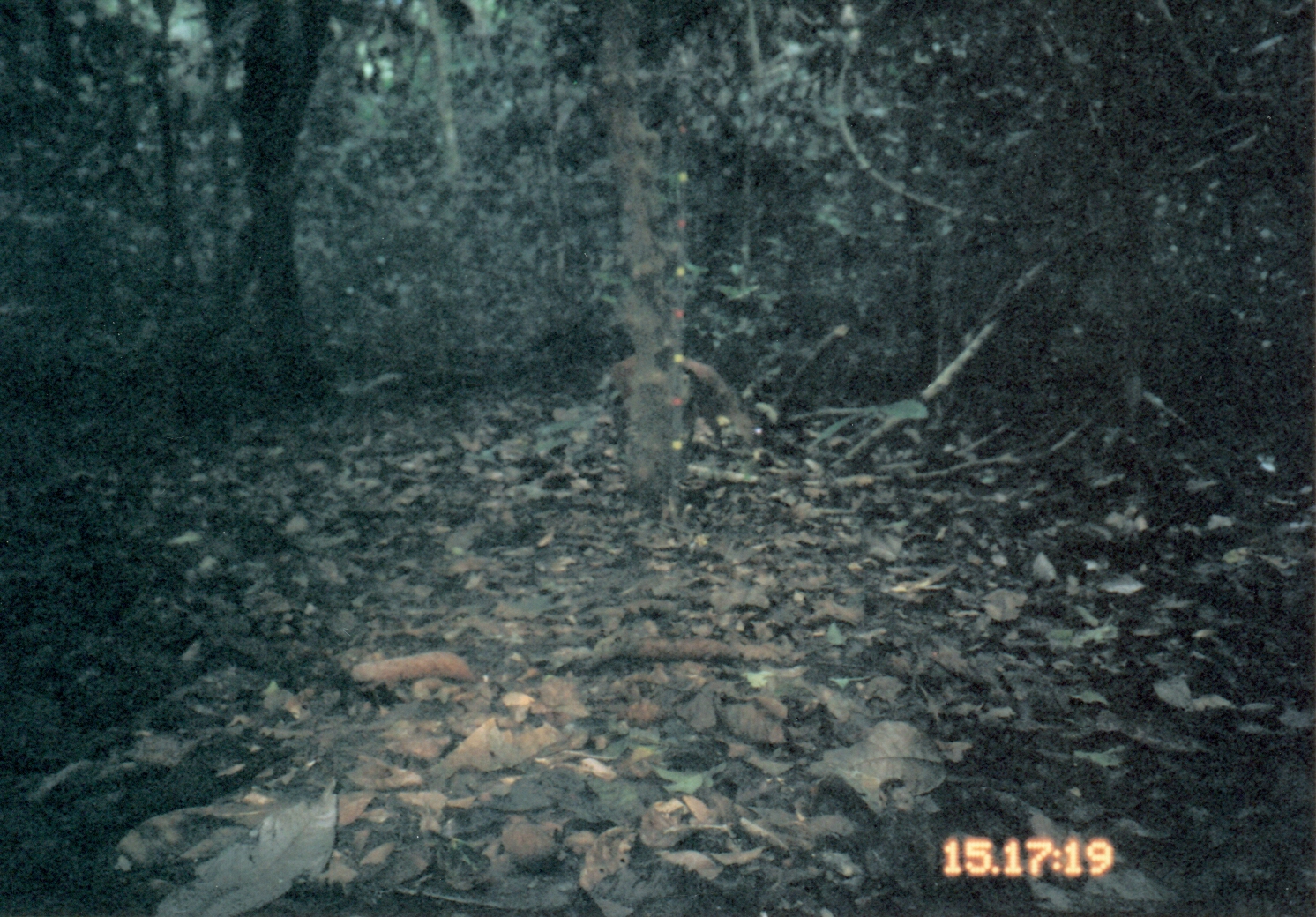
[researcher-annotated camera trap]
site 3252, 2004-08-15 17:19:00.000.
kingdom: Animalia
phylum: Chordata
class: Mammalia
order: Artiodactyla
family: Bovidae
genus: Cephalophus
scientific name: Cephalophus harveyi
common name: harvey's duiker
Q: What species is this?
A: Cephalophus harveyi (harvey's duiker).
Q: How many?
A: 1.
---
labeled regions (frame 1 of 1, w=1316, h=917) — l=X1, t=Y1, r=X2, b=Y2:
cephalophus harveyi: l=598, t=354, r=765, b=460